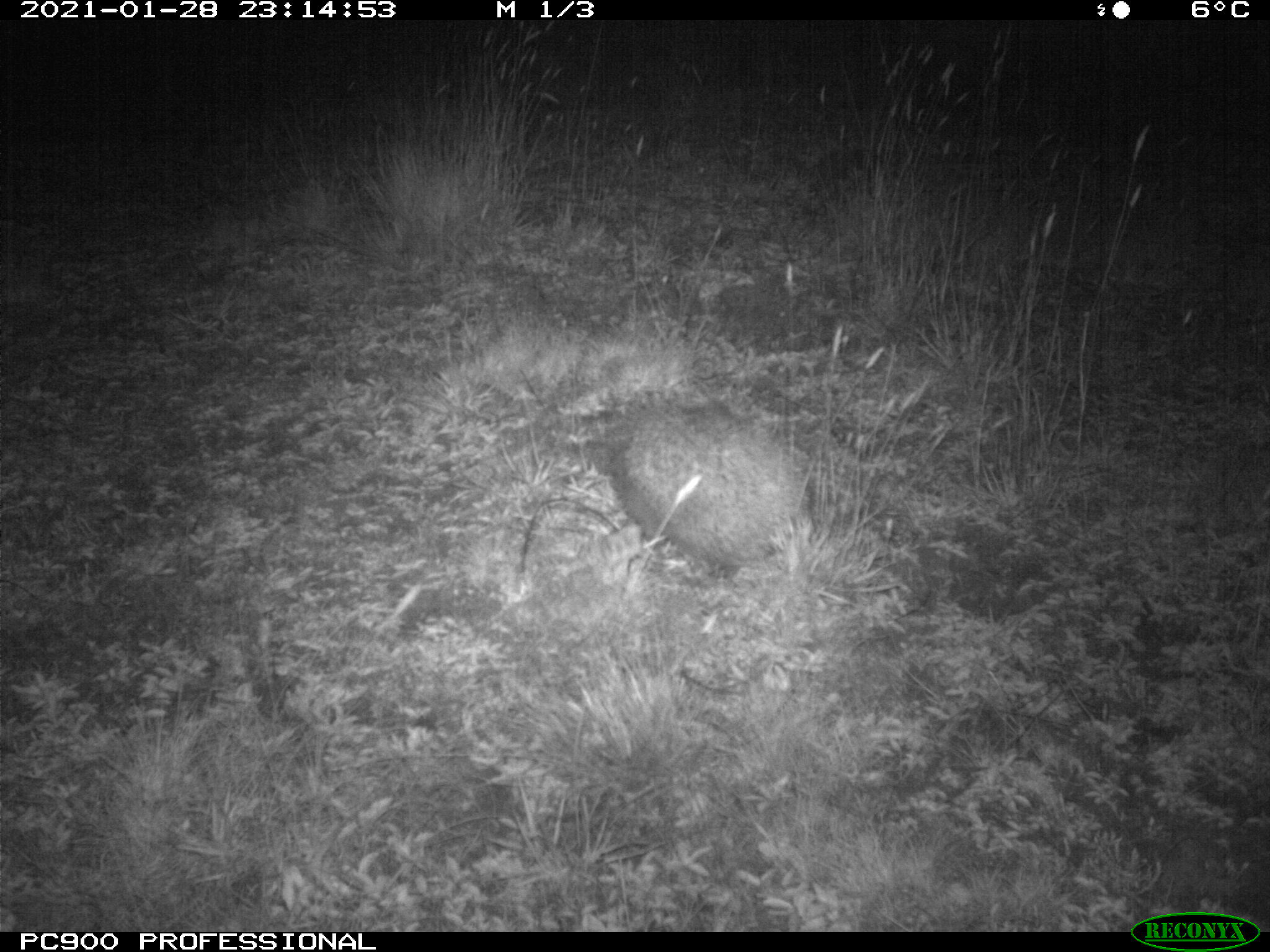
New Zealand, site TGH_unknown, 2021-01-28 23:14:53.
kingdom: Animalia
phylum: Chordata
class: Mammalia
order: Eulipotyphla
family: Erinaceidae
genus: Erinaceus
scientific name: Erinaceus europaeus europaeus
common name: european hedgehog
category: hedgehog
Hedgehog (european hedgehog) (Erinaceus europaeus europaeus).